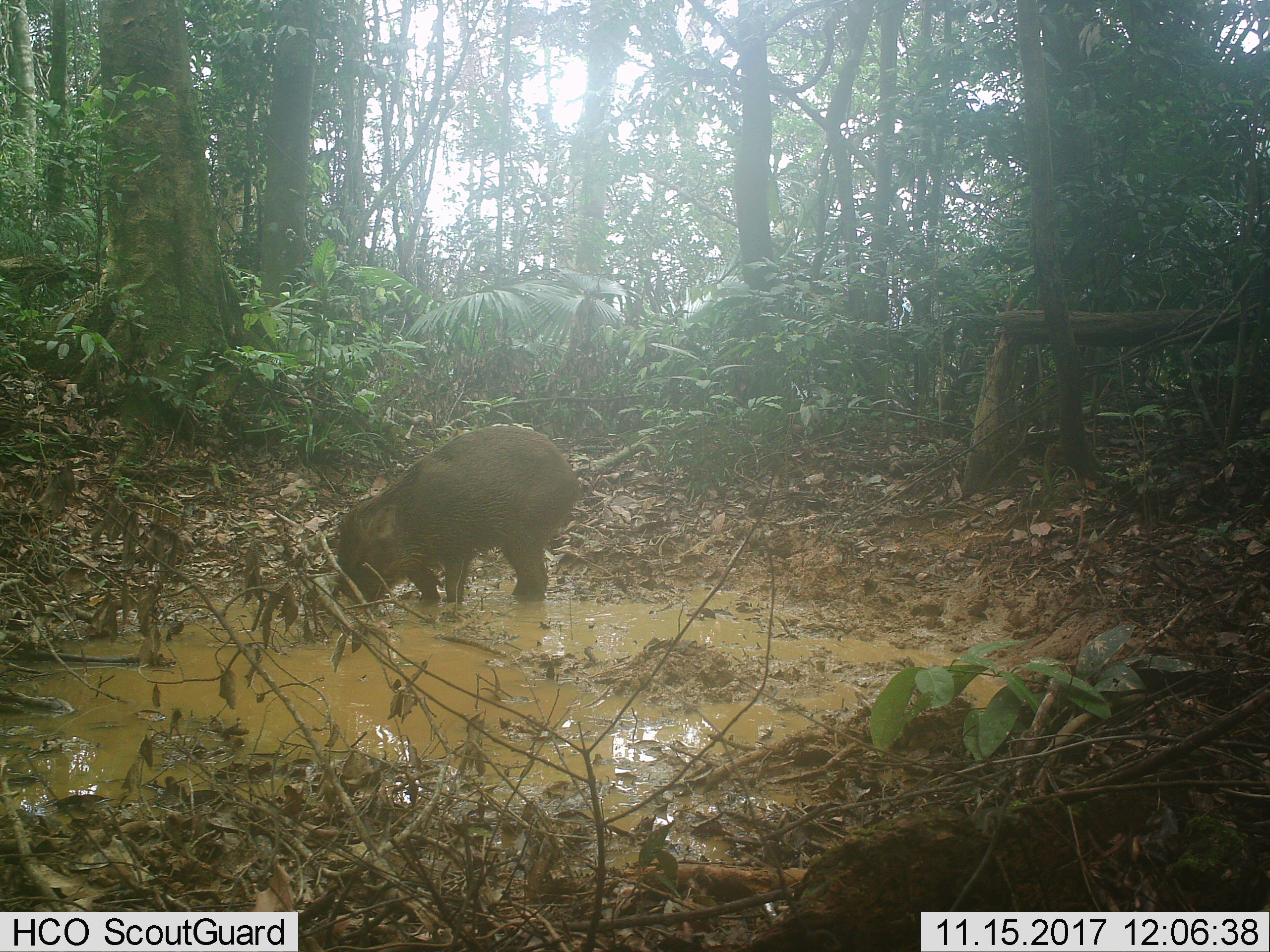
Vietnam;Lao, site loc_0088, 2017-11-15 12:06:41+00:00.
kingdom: Animalia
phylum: Chordata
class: Mammalia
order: Artiodactyla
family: Suidae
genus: Sus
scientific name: Sus scrofa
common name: eurasian wild pig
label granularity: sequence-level